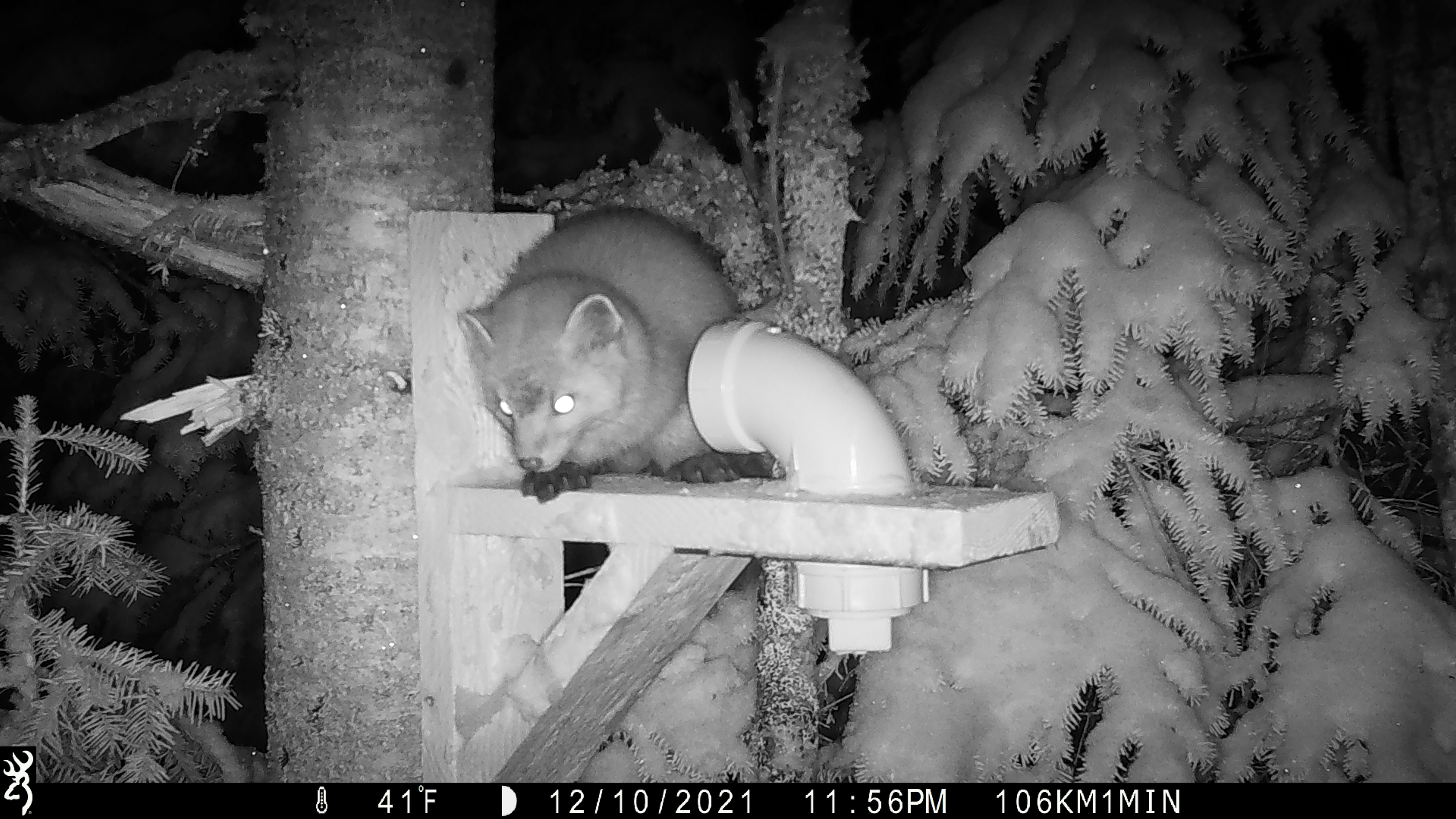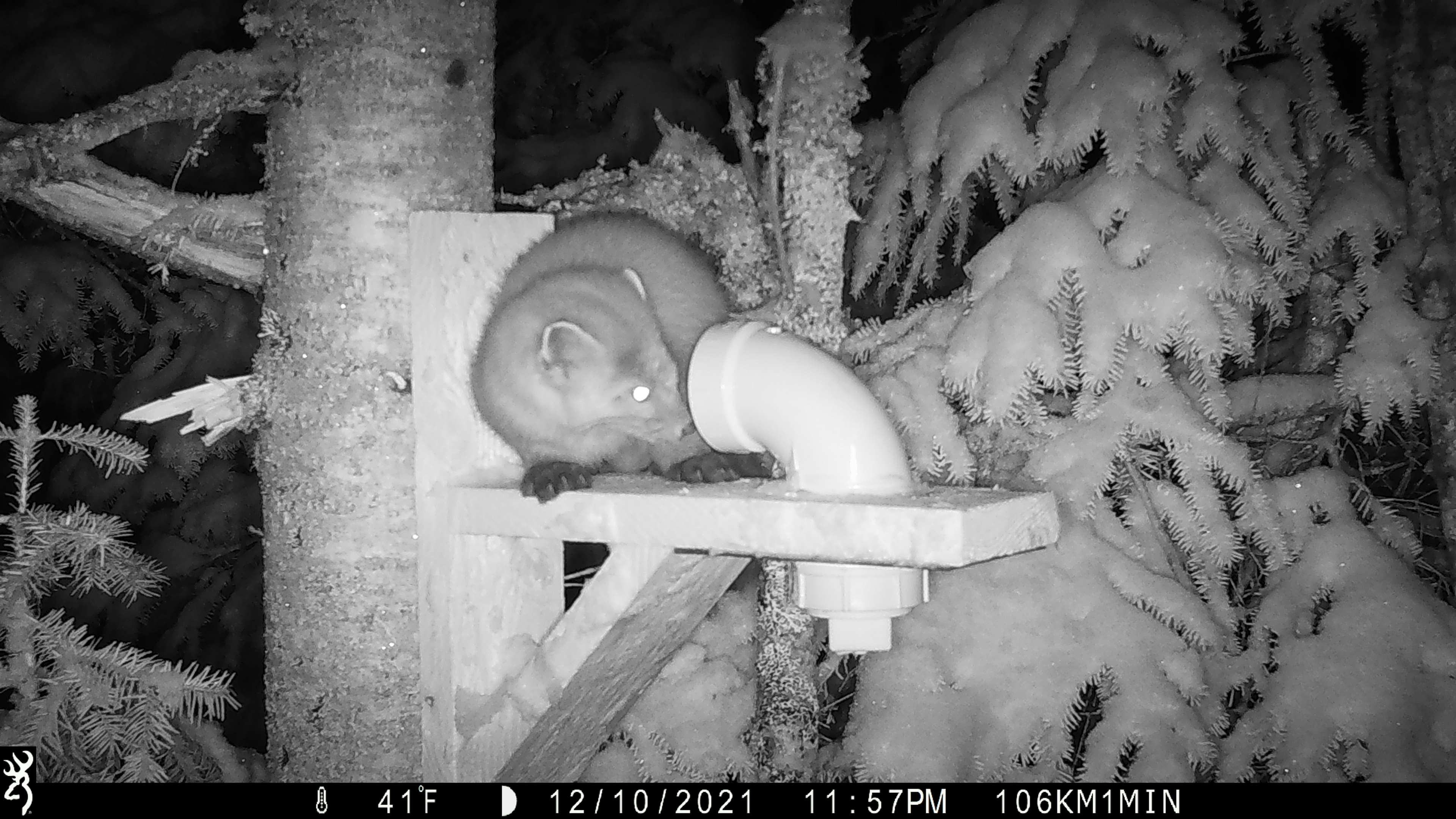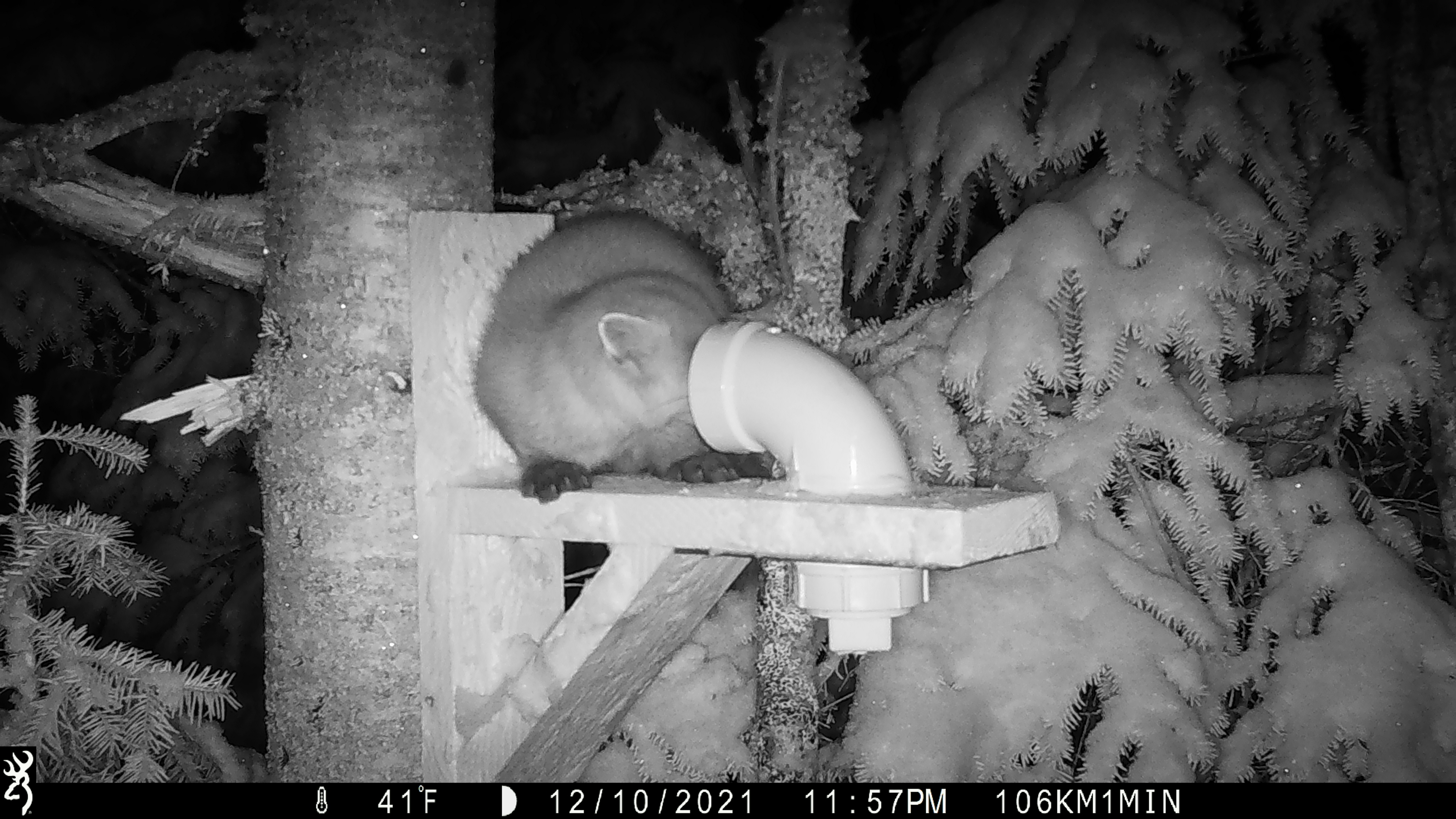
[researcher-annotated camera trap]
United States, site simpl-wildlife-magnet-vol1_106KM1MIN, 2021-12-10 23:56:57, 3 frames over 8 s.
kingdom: Animalia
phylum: Chordata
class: Mammalia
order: Carnivora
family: Mustelidae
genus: Martes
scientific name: Martes americana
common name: american marten